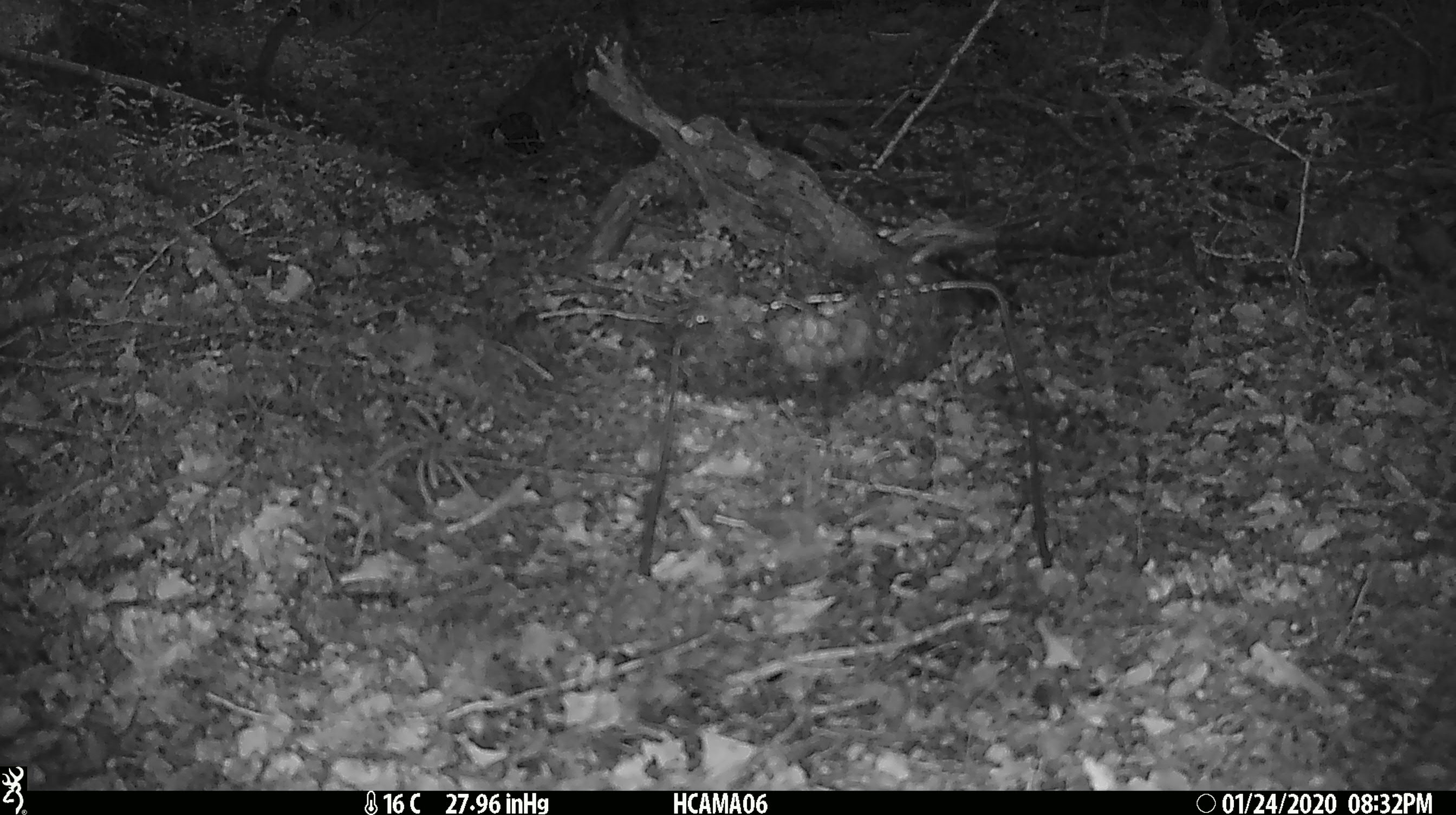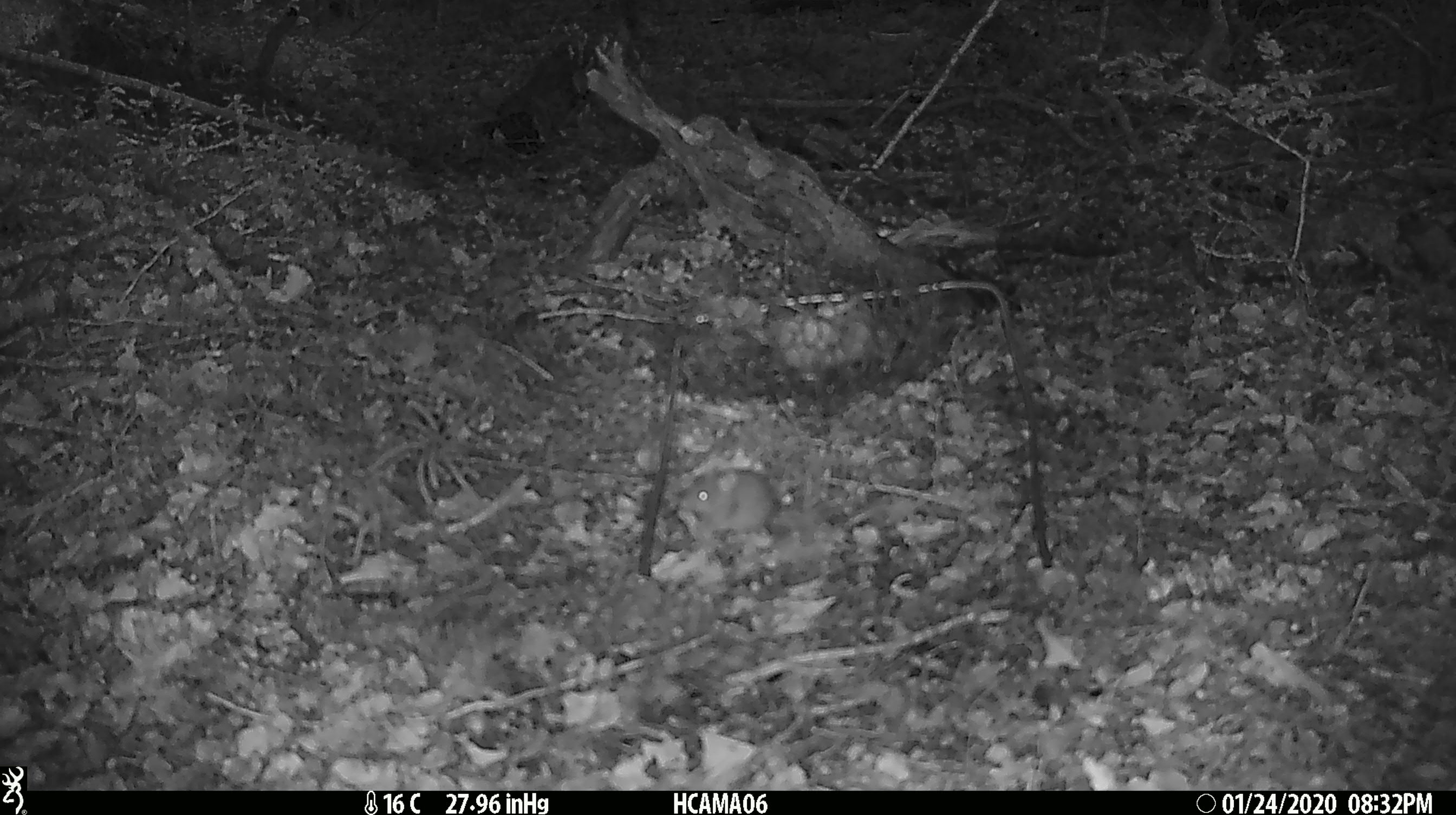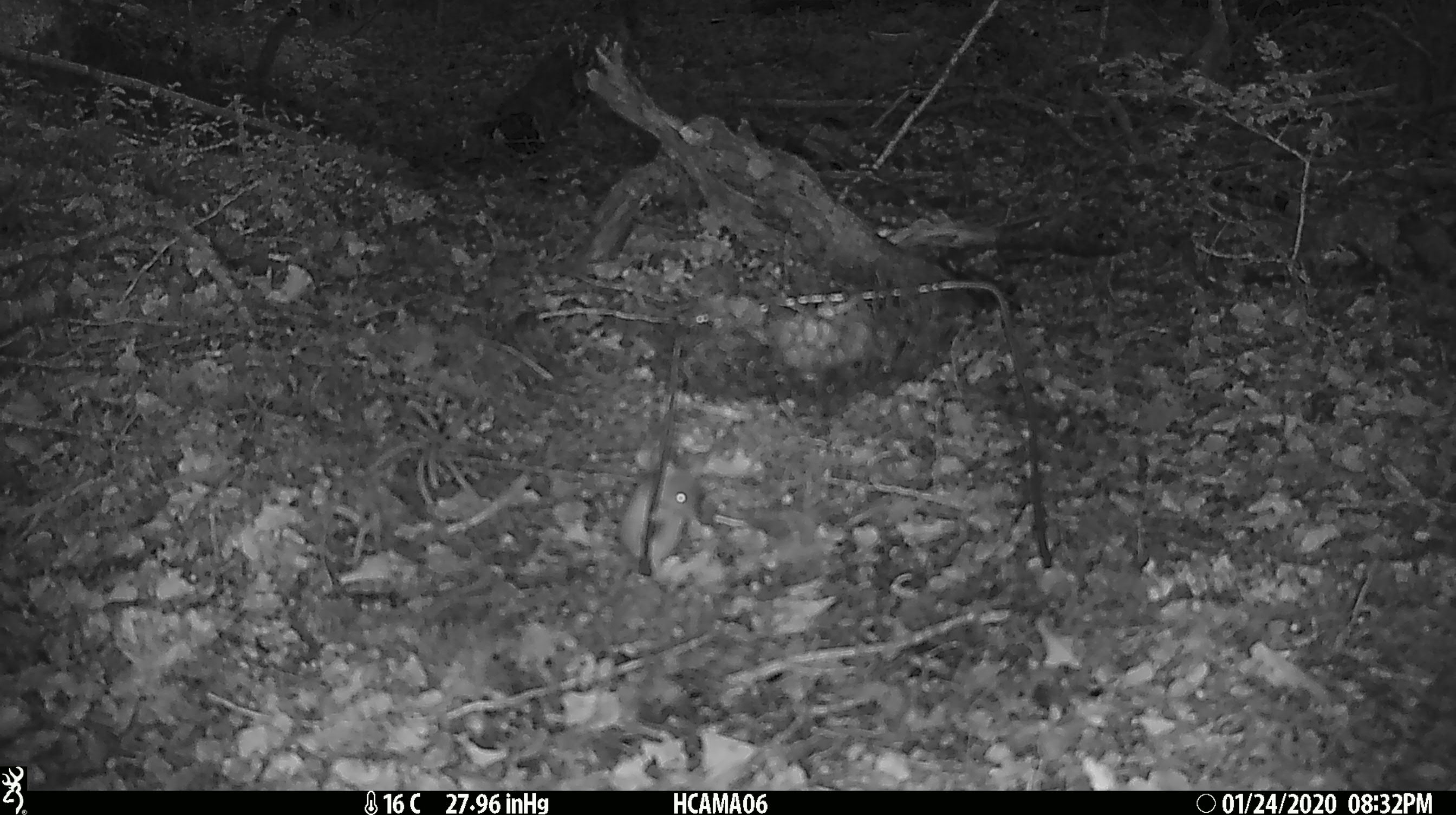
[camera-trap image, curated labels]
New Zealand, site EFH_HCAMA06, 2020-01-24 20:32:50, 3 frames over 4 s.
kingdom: Animalia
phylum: Chordata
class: Mammalia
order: Rodentia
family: Muridae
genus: Mus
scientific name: Mus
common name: mouse